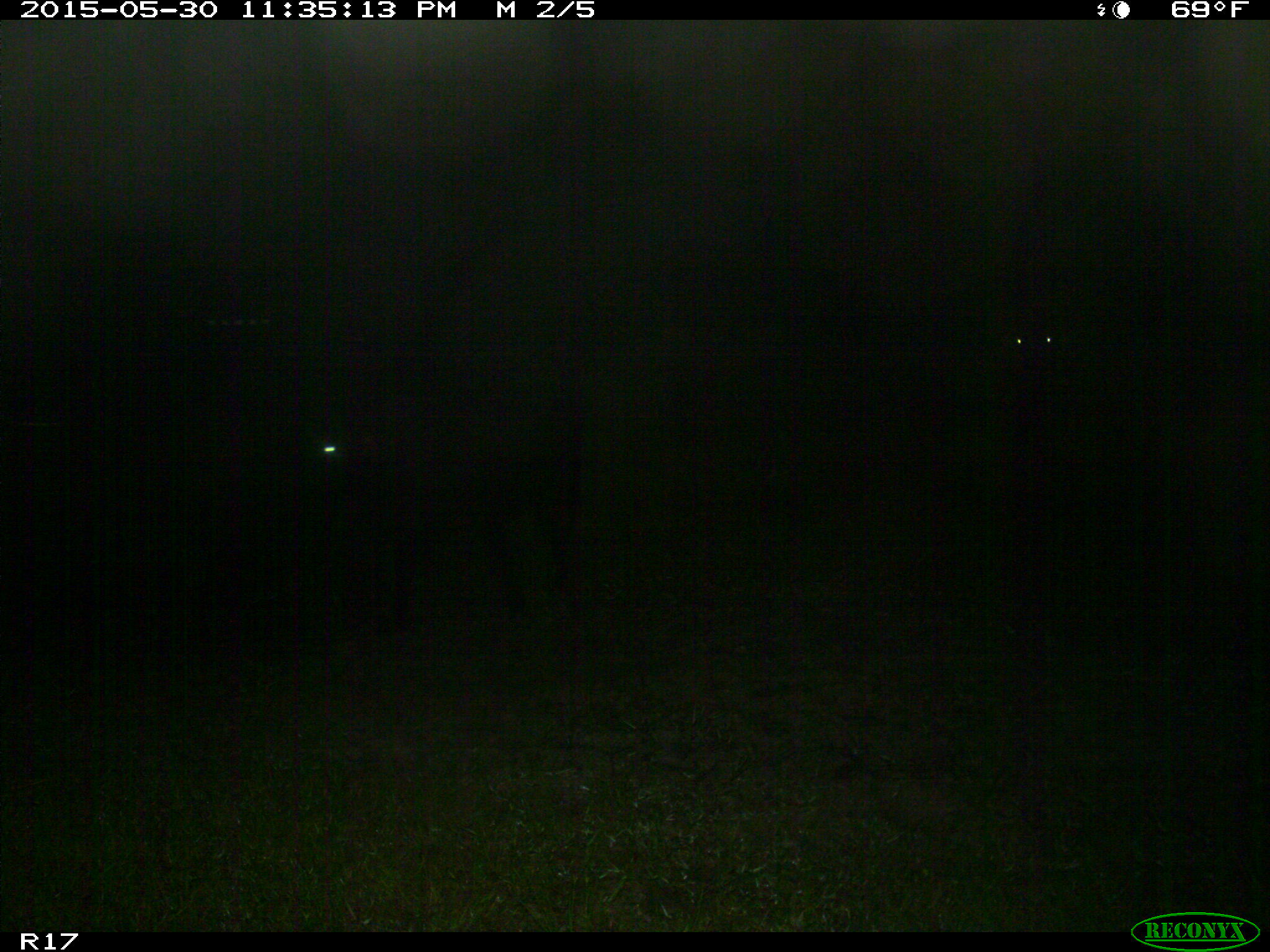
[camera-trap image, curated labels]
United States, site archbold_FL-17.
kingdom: Animalia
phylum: Chordata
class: Mammalia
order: Artiodactyla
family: Bovidae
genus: Bos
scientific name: Bos taurus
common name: domestic cow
Bos taurus (domestic cow).